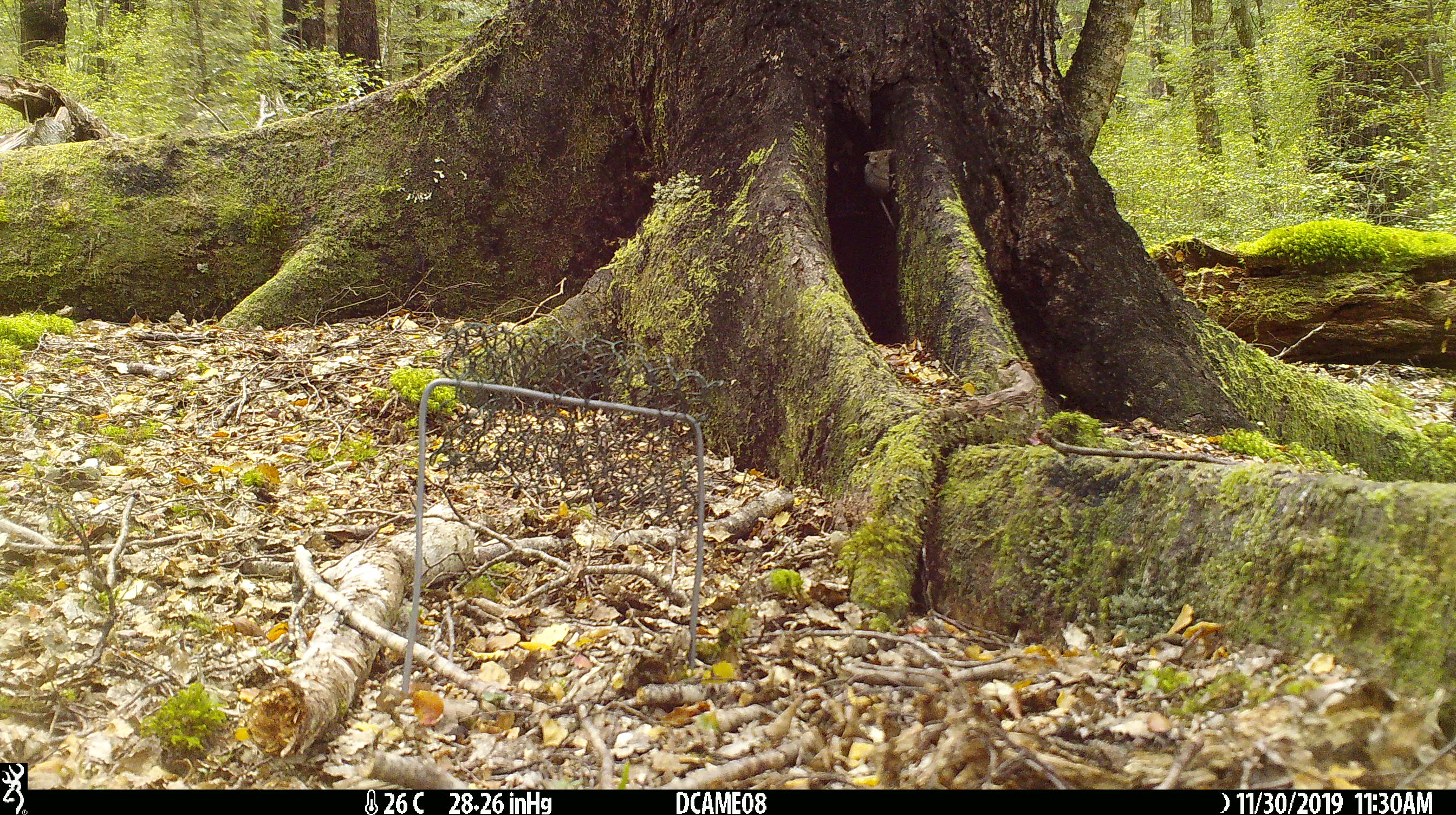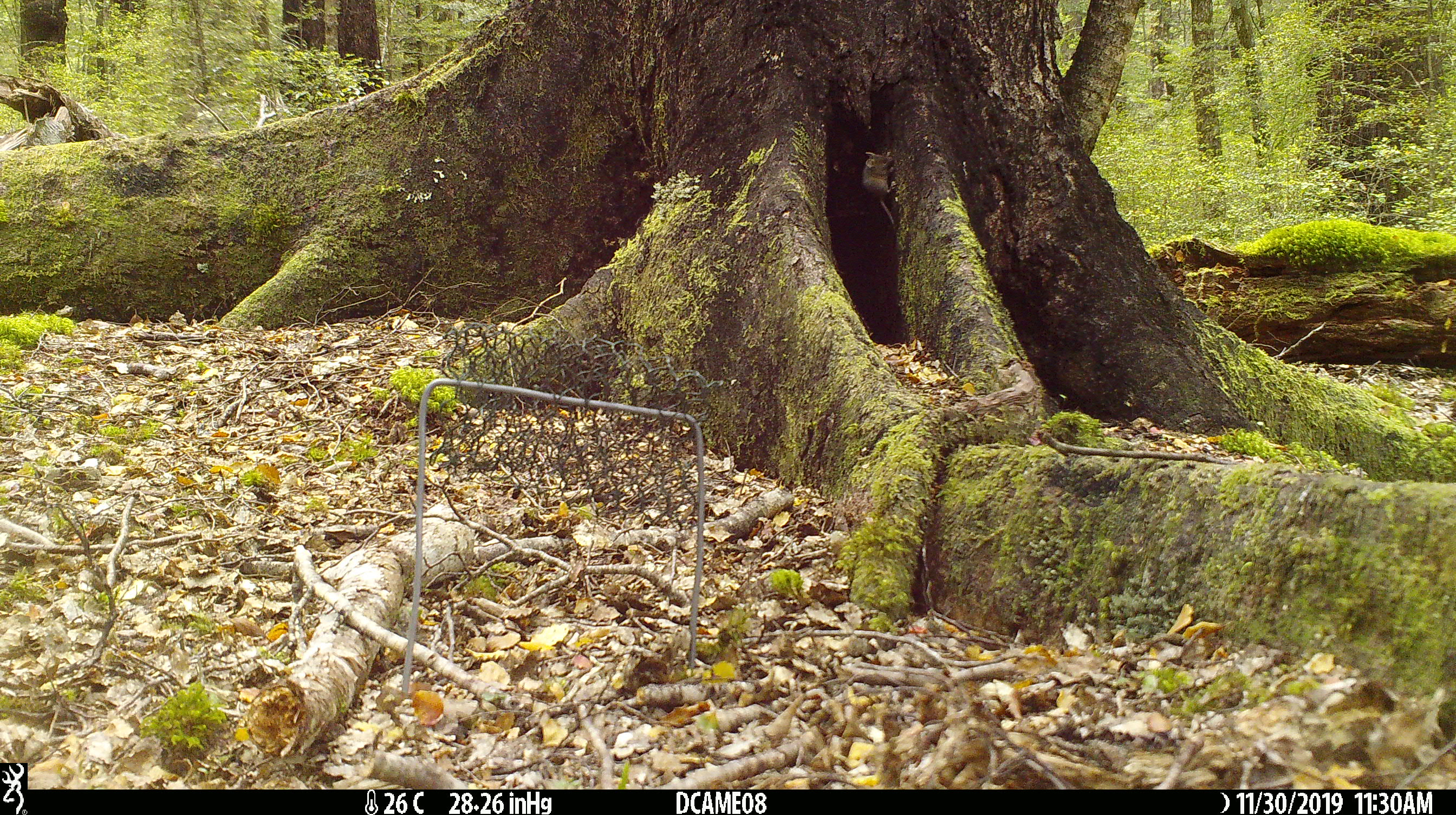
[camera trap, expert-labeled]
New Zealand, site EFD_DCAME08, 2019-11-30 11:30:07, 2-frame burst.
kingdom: Animalia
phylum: Chordata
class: Mammalia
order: Rodentia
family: Muridae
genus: Mus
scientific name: Mus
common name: mouse